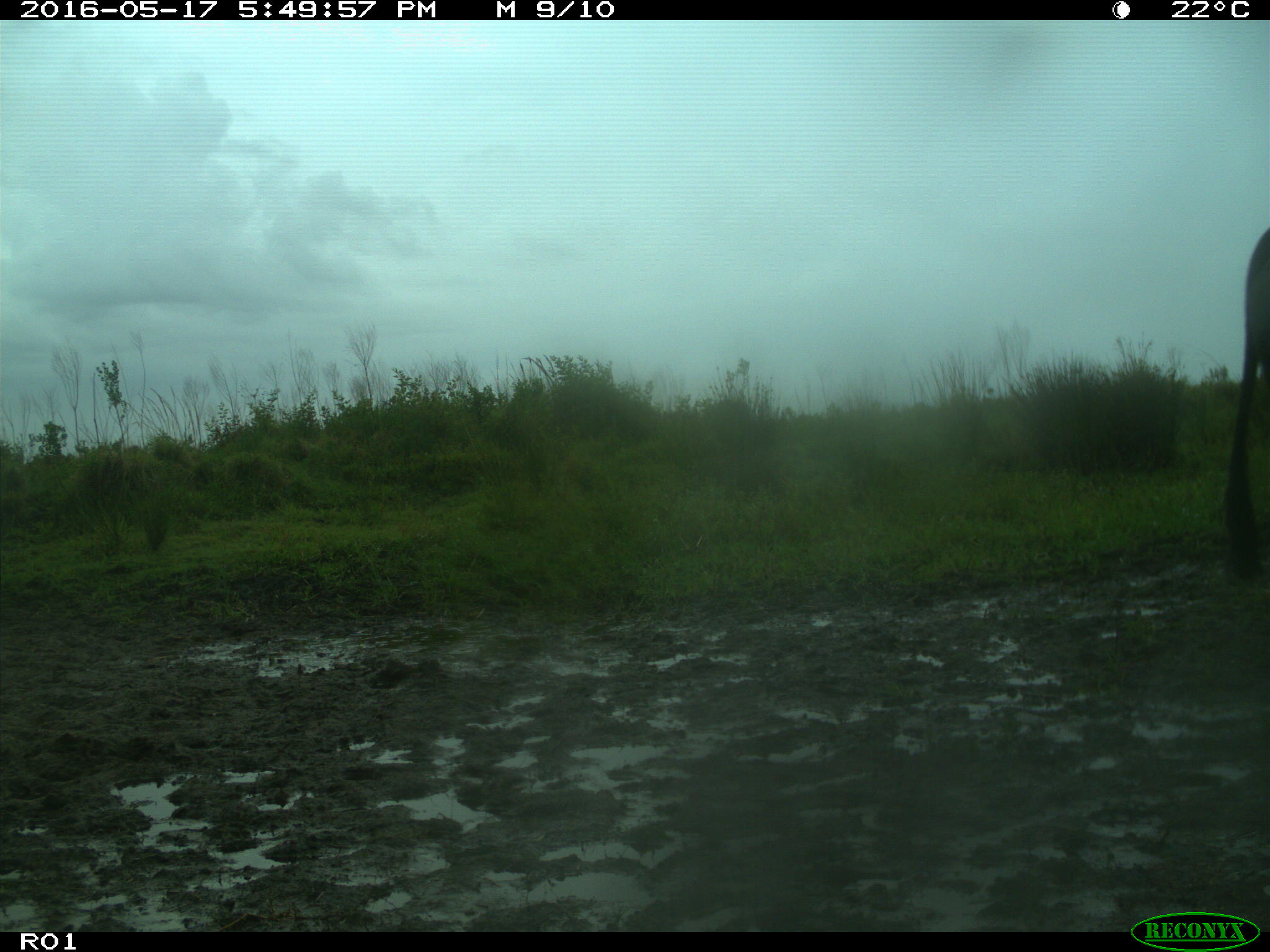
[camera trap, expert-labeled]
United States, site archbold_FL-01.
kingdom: Animalia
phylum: Chordata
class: Mammalia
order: Artiodactyla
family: Bovidae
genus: Bos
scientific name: Bos taurus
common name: domestic cow